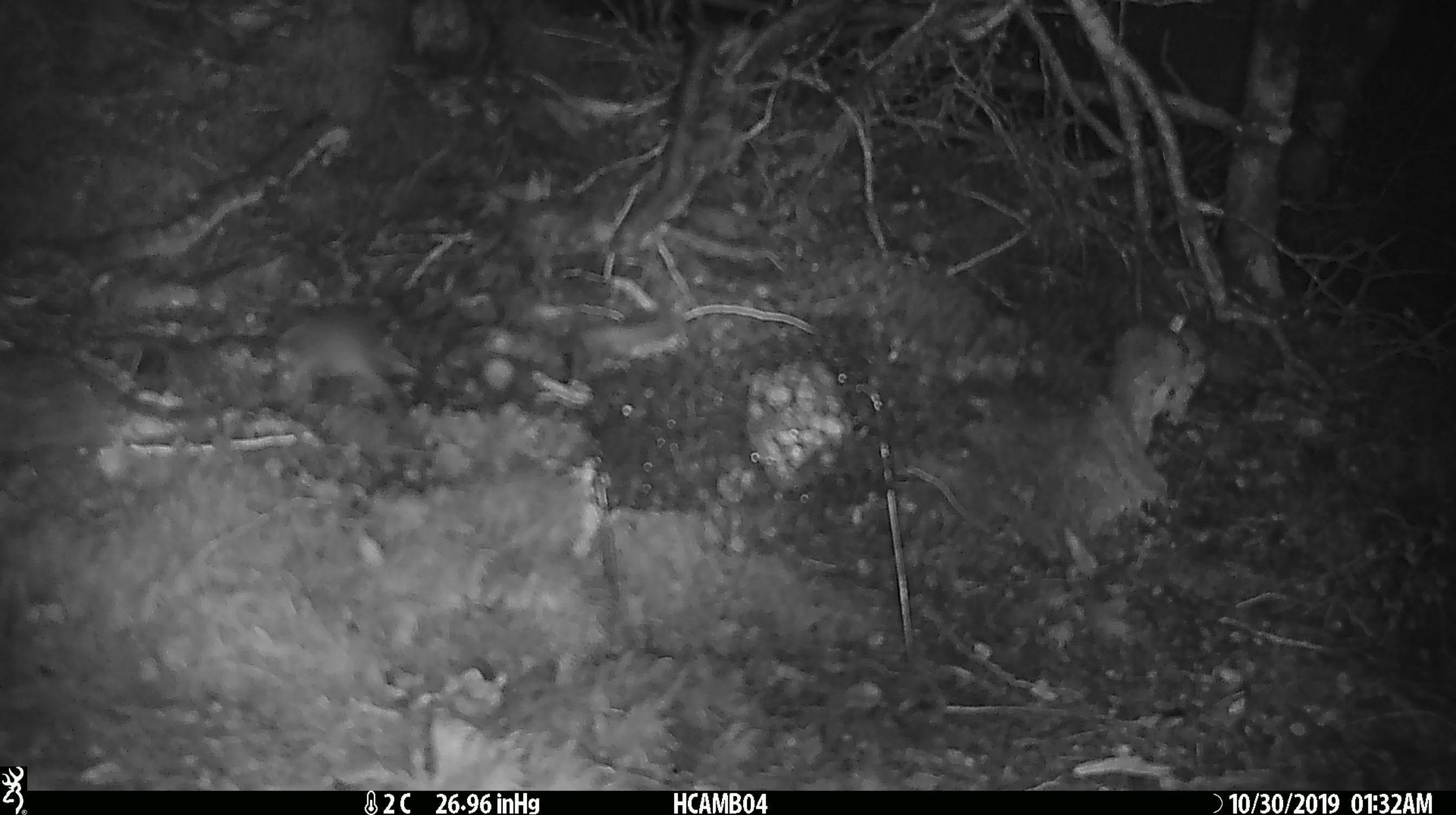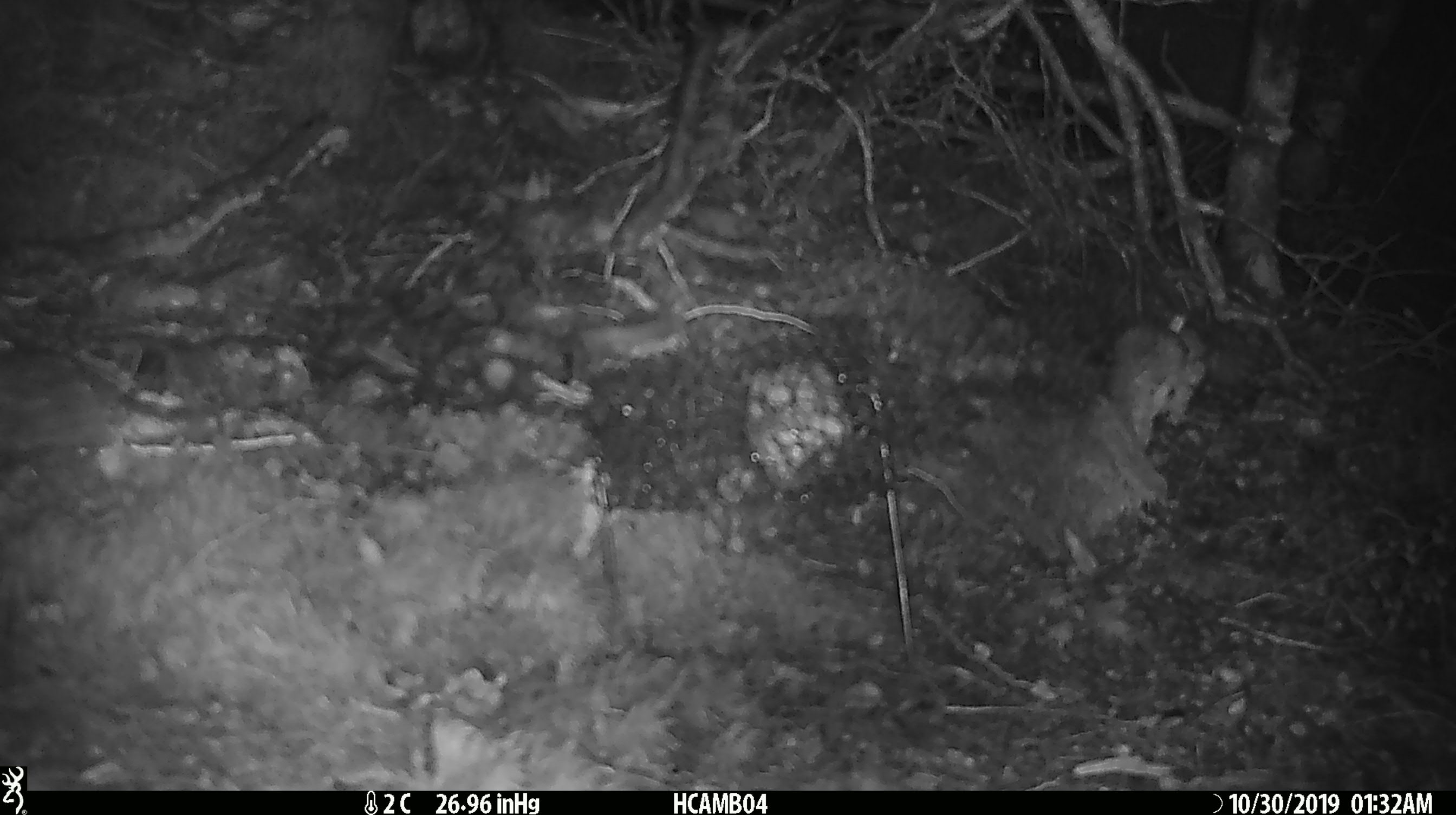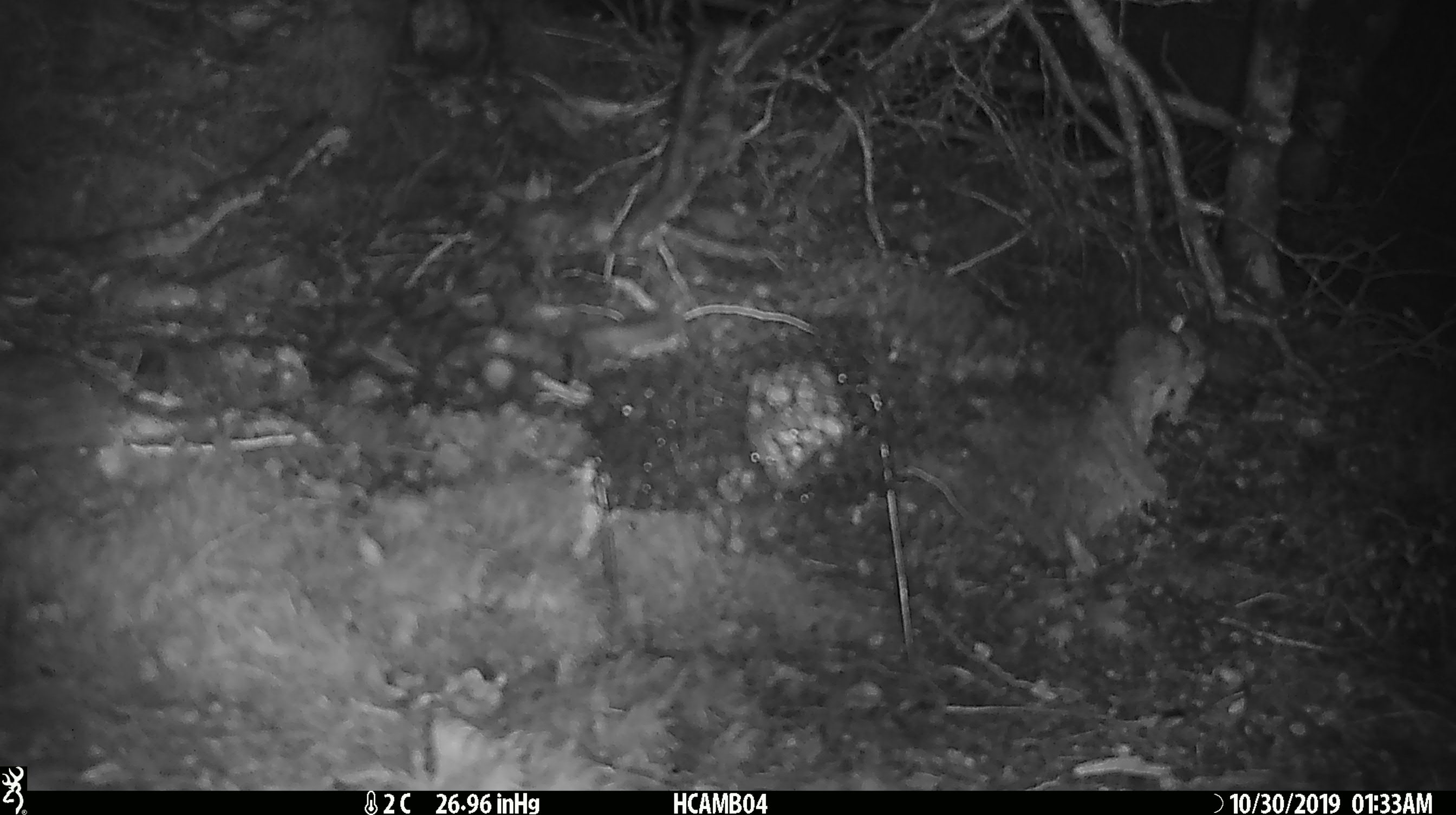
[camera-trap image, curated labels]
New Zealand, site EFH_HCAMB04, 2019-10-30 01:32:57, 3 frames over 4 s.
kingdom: Animalia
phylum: Chordata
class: Mammalia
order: Rodentia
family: Muridae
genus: Mus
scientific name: Mus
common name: mouse